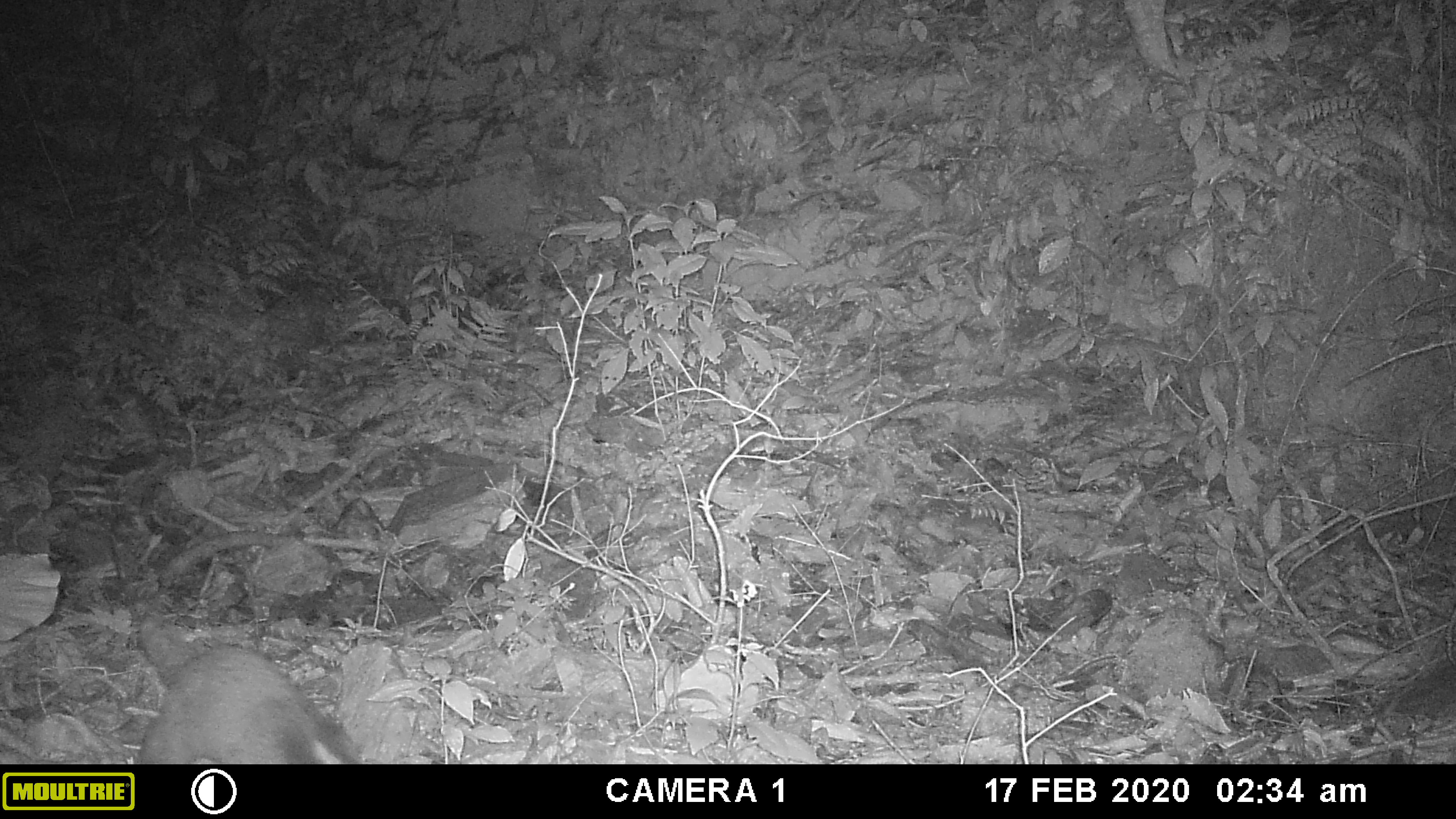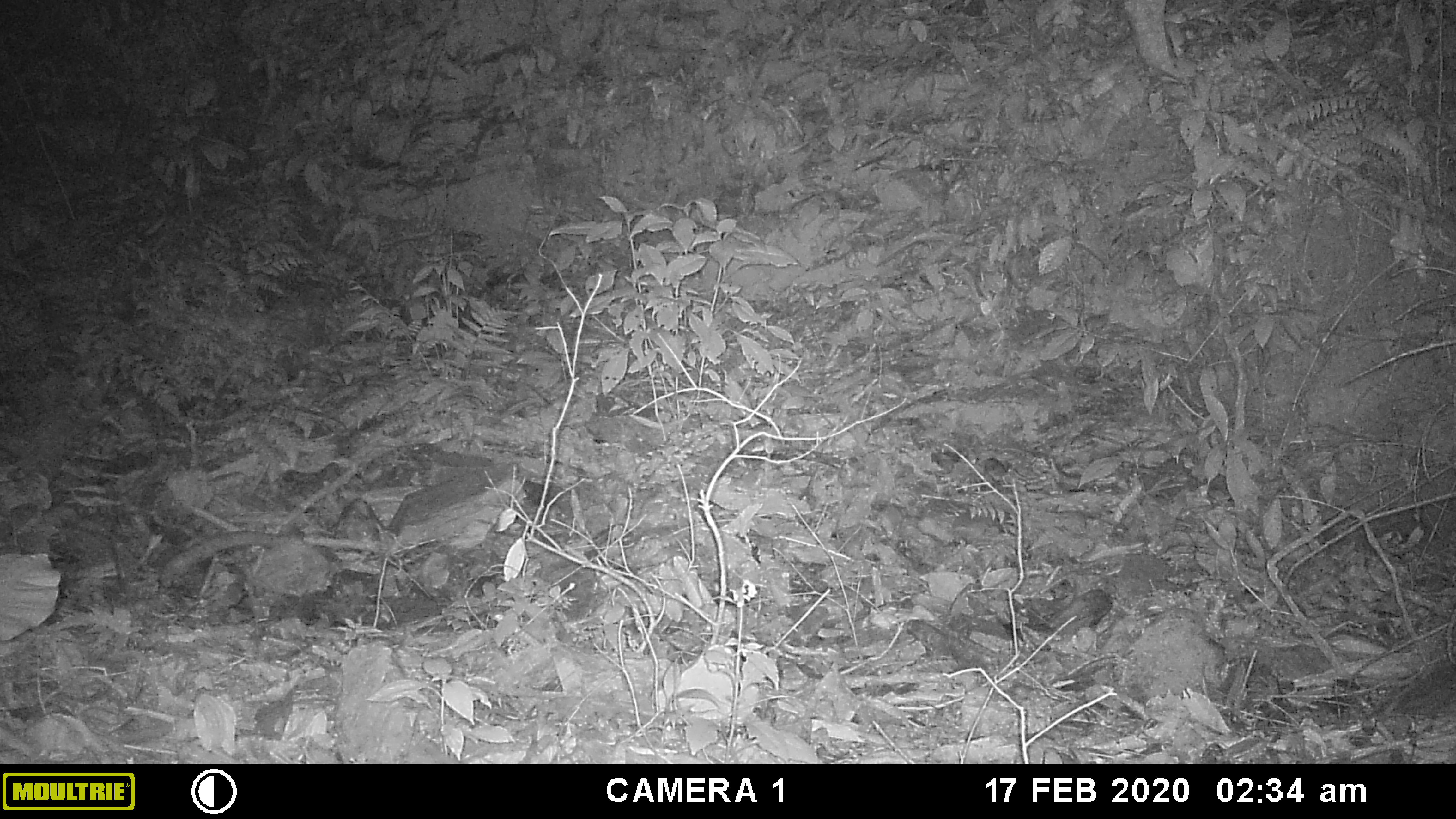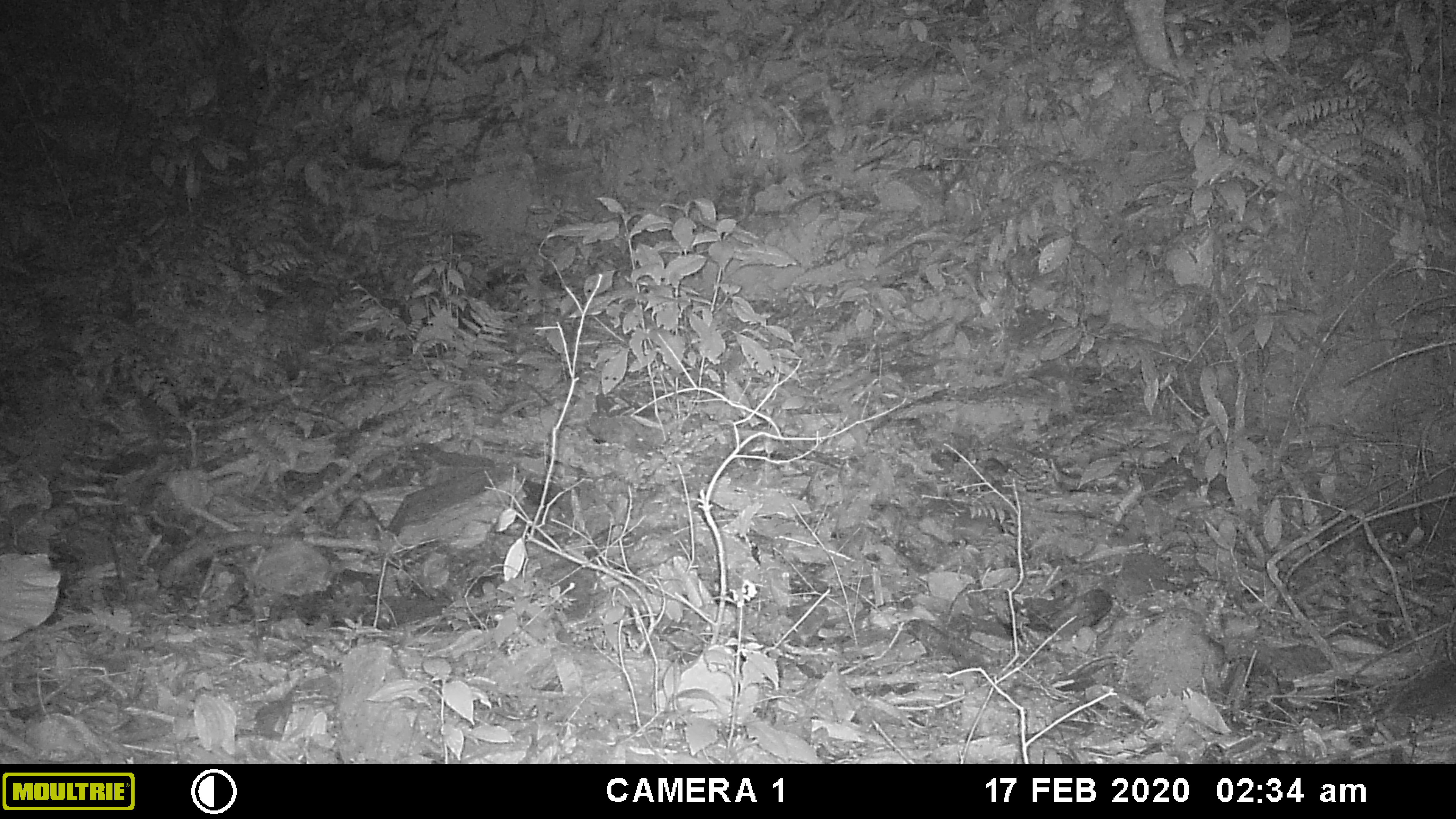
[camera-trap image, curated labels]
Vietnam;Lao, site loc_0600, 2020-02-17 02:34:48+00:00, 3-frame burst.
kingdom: Animalia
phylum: Chordata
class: Mammalia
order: Carnivora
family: Viverridae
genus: Paguma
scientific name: Paguma larvata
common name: masked palm civet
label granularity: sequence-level